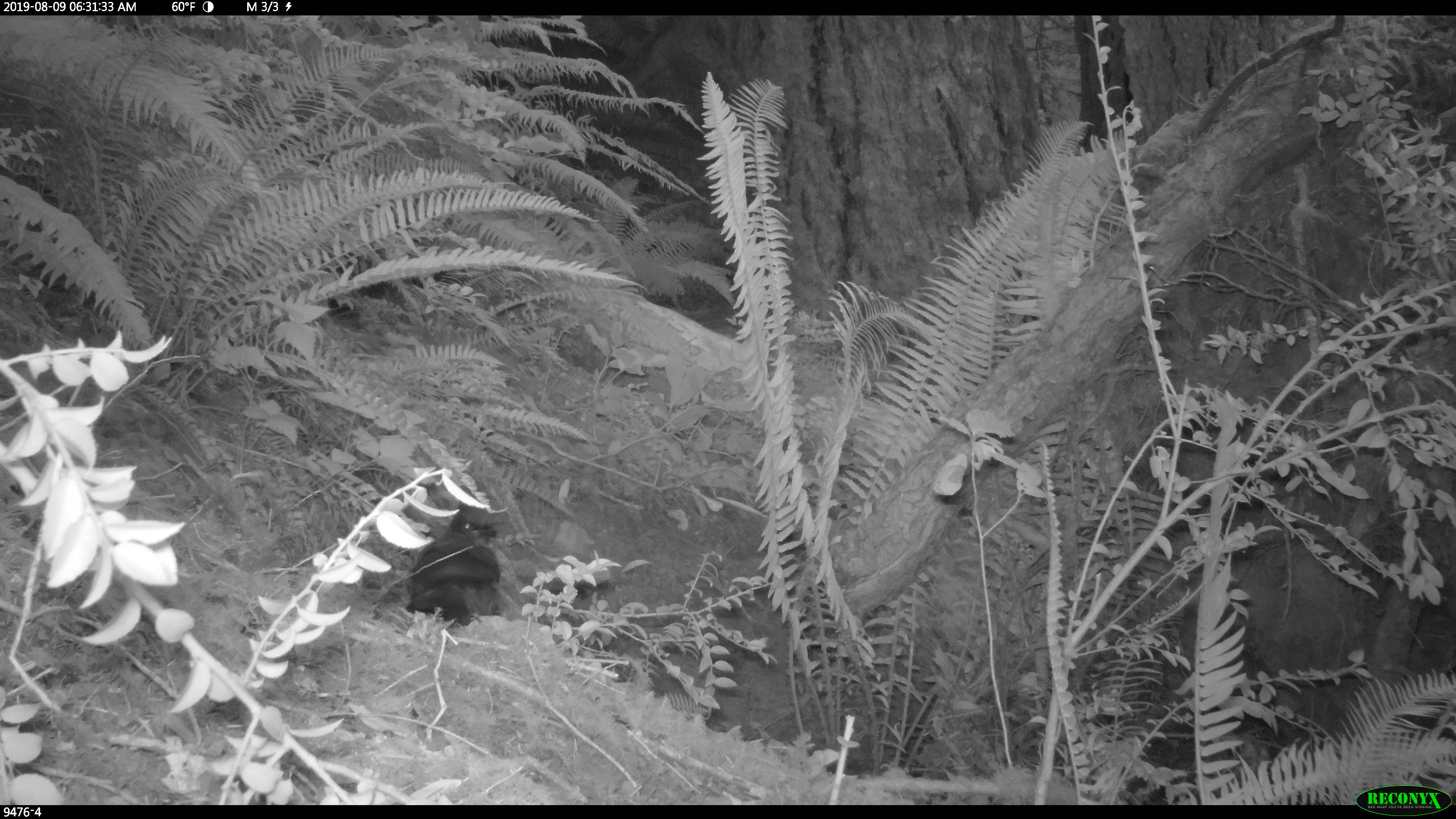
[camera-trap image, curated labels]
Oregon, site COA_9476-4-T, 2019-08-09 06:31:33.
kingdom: Animalia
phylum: Chordata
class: Aves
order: Passeriformes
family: Corvidae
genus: Cyanocitta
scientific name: Cyanocitta stelleri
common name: steller's jay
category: stellers jay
Stellers jay (steller's jay) (Cyanocitta stelleri).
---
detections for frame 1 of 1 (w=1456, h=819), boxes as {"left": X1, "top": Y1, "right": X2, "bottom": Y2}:
stellers jay: {"left": 403, "top": 503, "right": 510, "bottom": 625}